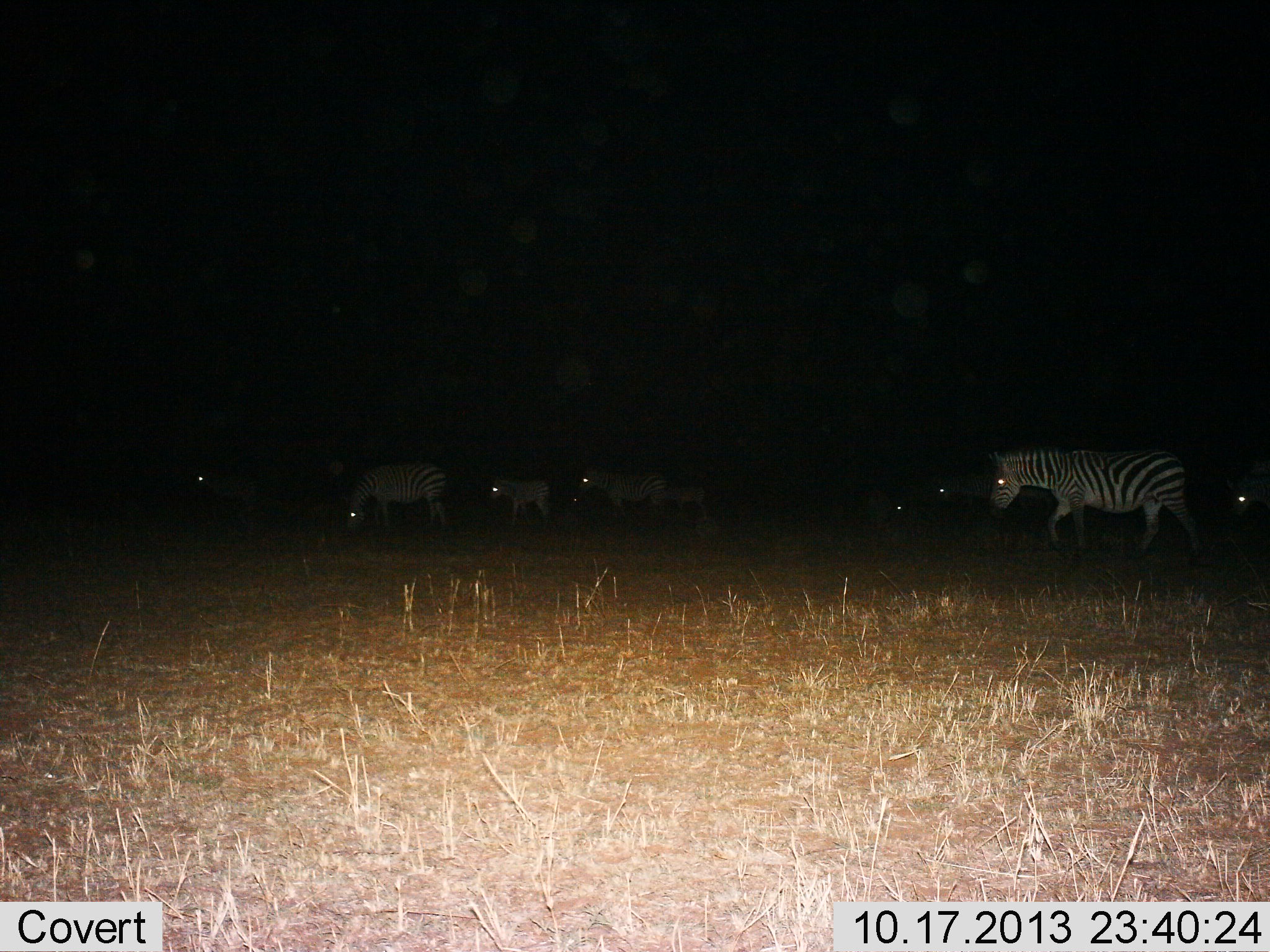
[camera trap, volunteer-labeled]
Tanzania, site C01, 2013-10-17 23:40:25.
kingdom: Animalia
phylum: Chordata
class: Mammalia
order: Perissodactyla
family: Equidae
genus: Equus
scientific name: Equus quagga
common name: plains zebra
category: zebra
Zebra (plains zebra) (Equus quagga), count 8. Behavior (volunteer vote fractions): standing 30%, resting 4%, moving 78%, interacting 4%. Young present (vote fraction): 18%. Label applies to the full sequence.